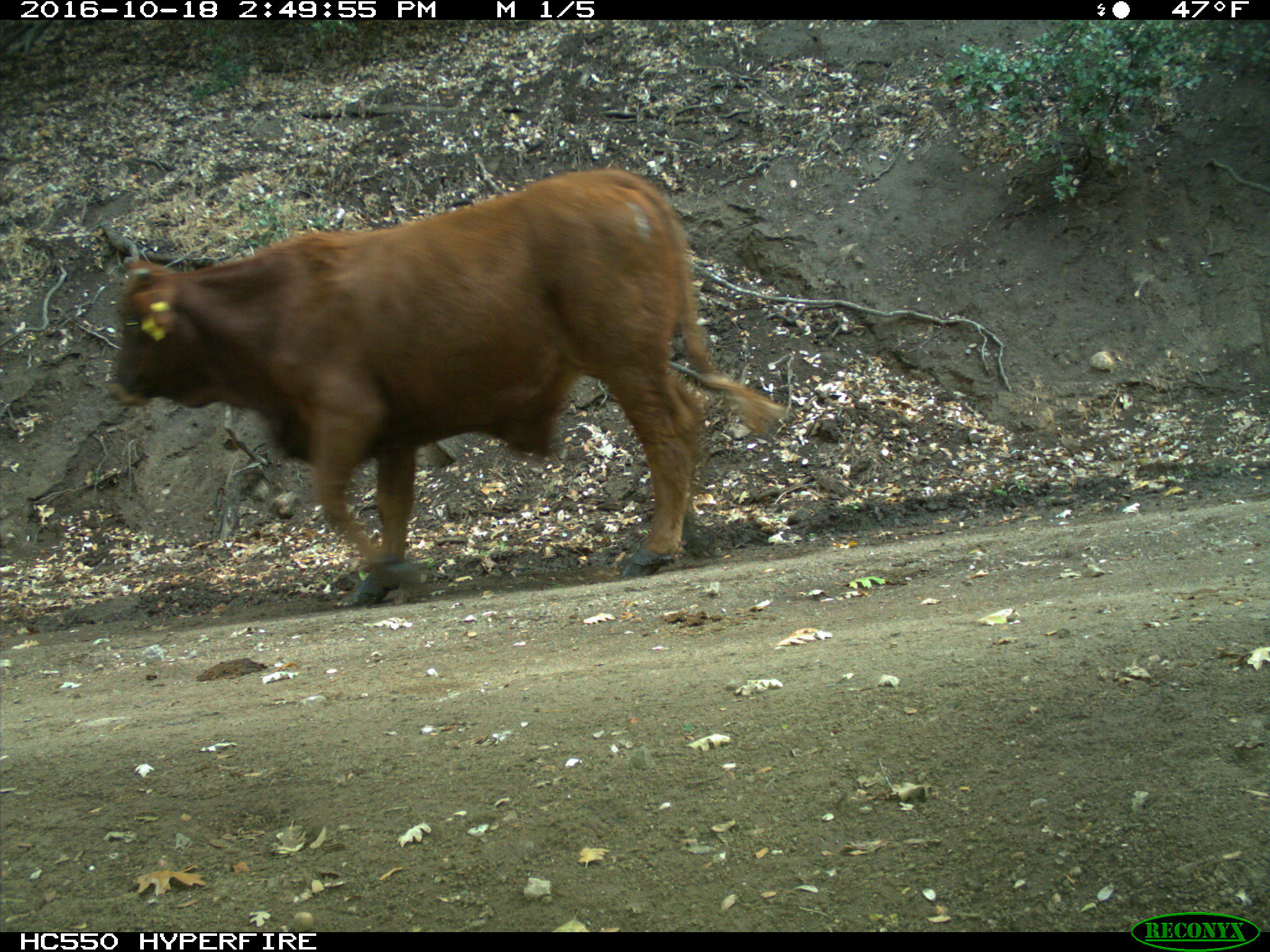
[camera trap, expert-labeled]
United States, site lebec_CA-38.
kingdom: Animalia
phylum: Chordata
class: Mammalia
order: Artiodactyla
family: Bovidae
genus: Bos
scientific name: Bos taurus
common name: domestic cow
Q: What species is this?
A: Bos taurus (domestic cow).